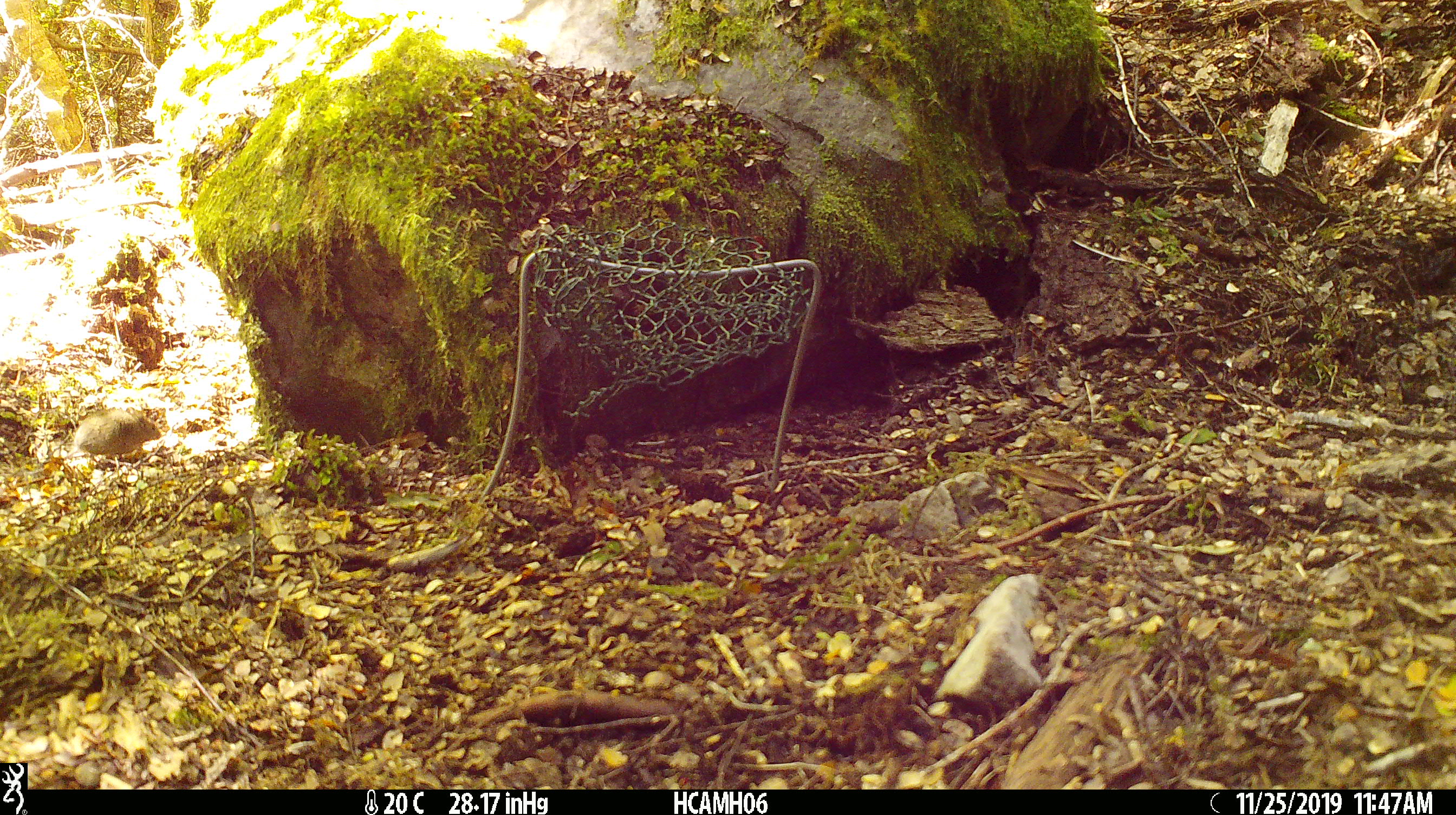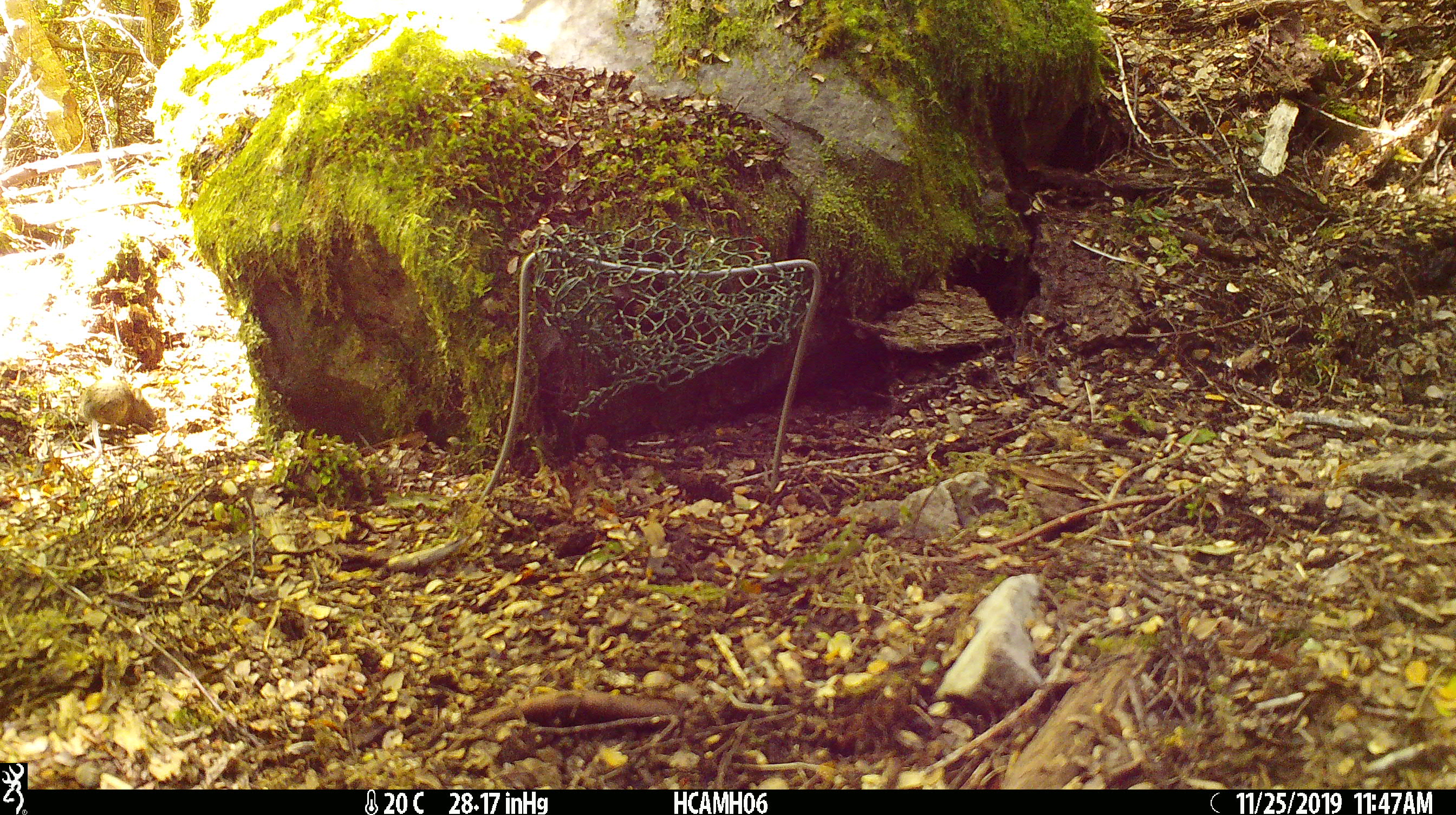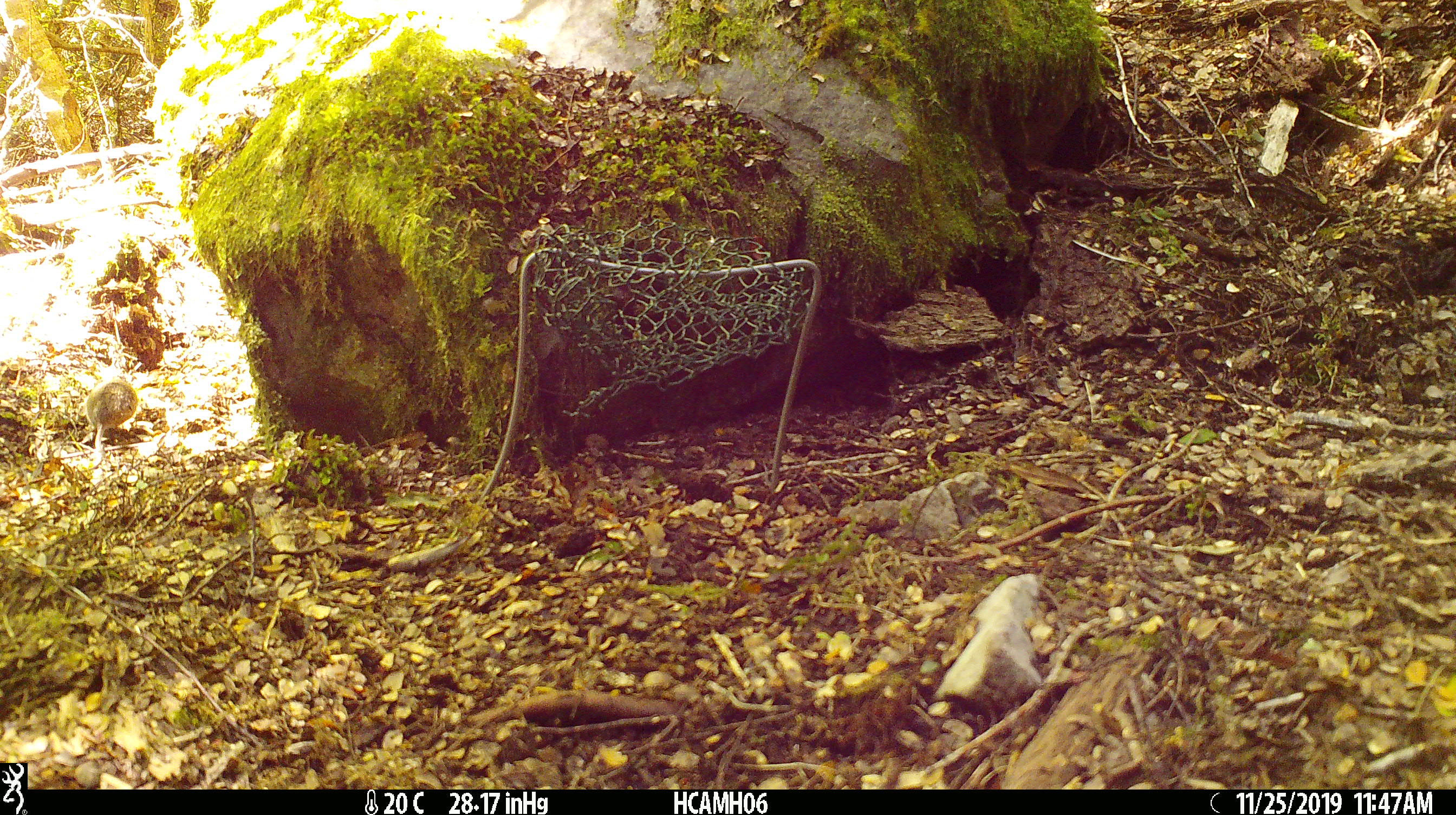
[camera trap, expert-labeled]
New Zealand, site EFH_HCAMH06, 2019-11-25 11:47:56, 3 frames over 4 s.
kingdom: Animalia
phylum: Chordata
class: Mammalia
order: Rodentia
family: Muridae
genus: Mus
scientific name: Mus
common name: mouse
Mouse (Mus).